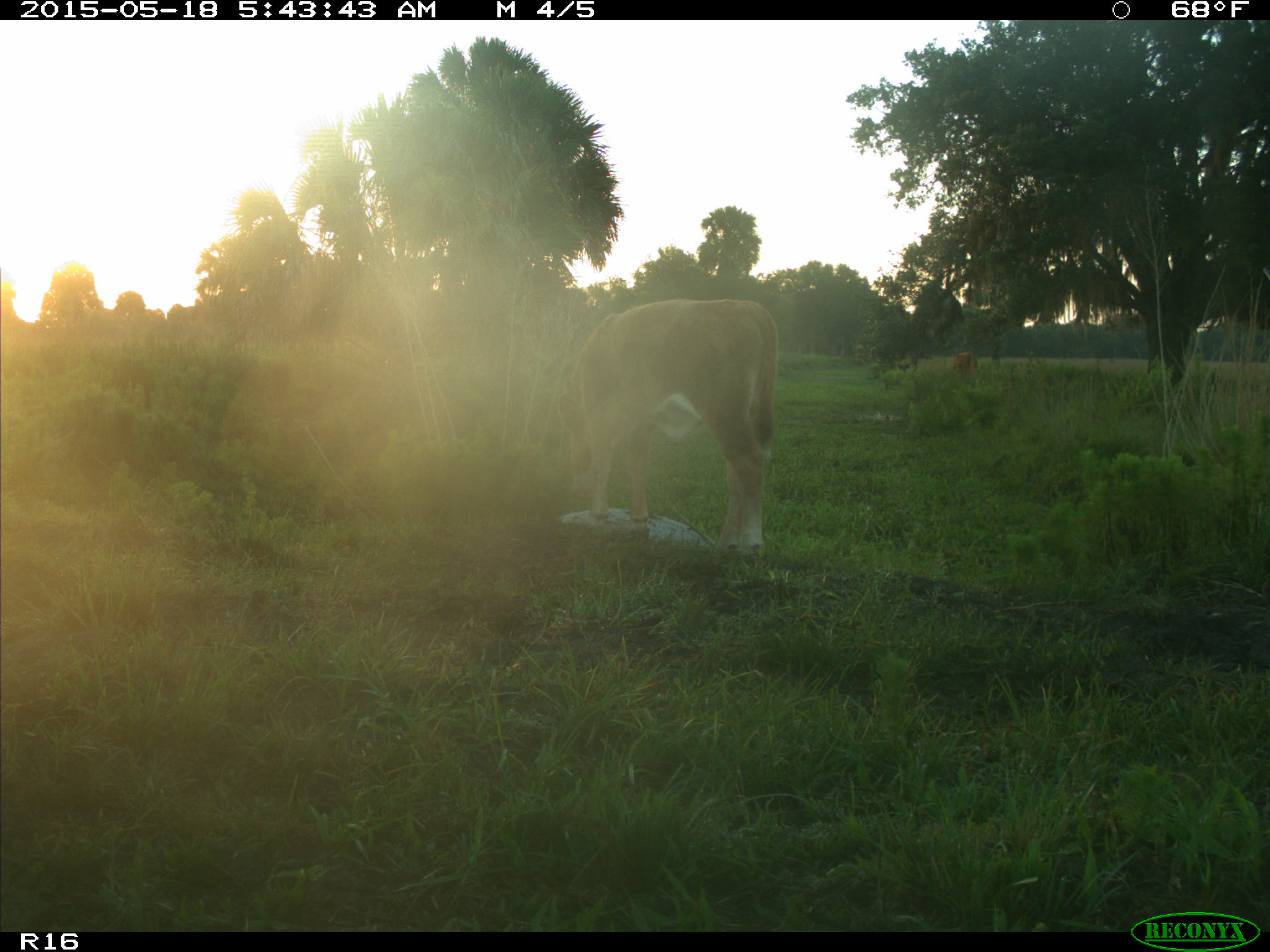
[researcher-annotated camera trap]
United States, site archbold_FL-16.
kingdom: Animalia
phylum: Chordata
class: Mammalia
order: Artiodactyla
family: Bovidae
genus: Bos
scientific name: Bos taurus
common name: domestic cow